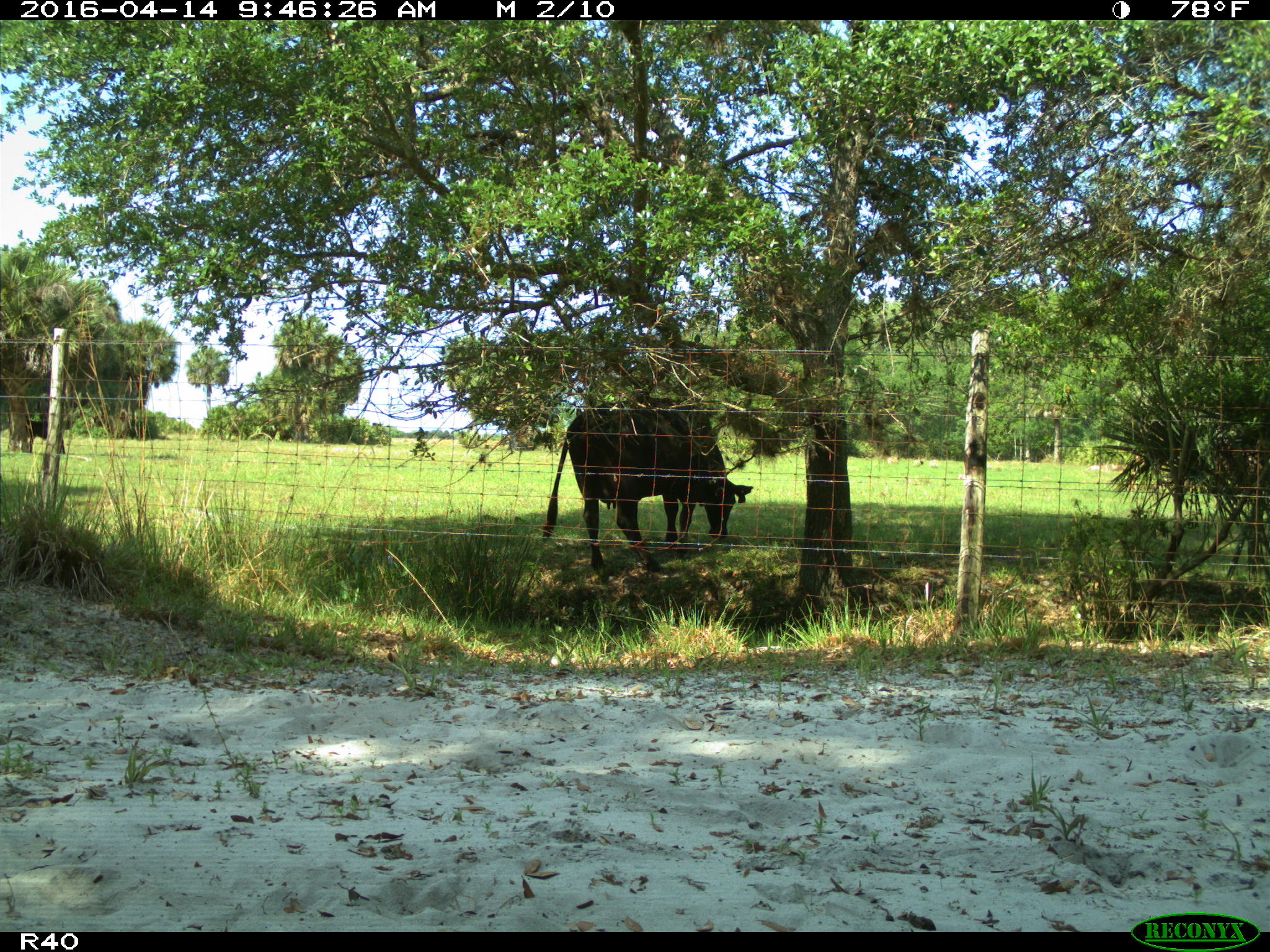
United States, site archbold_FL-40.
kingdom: Animalia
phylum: Chordata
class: Mammalia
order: Artiodactyla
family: Bovidae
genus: Bos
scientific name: Bos taurus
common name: domestic cow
Bos taurus (domestic cow).